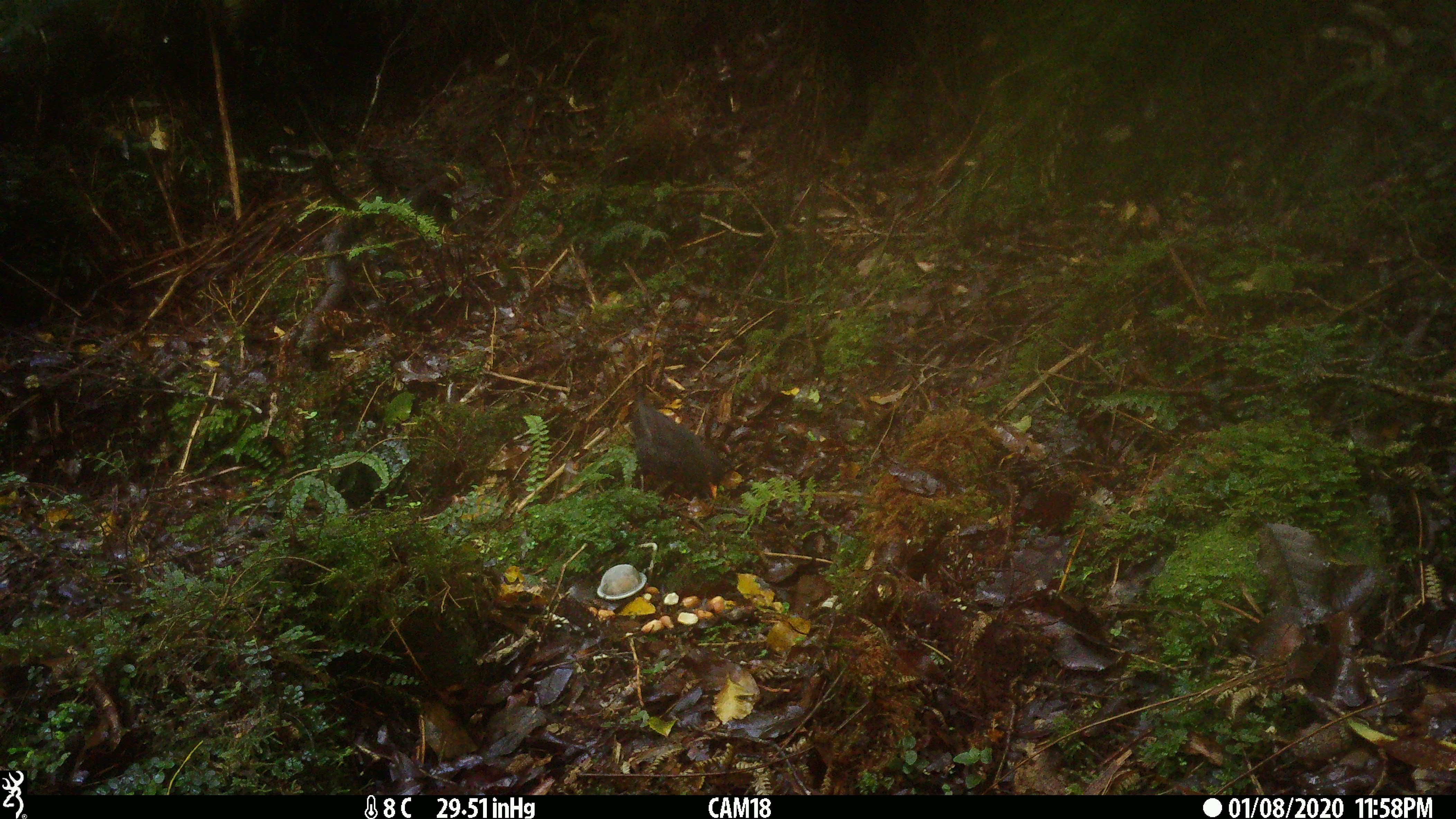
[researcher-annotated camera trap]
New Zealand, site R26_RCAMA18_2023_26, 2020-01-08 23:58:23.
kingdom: Animalia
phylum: Chordata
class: Aves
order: Passeriformes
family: Turdidae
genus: Turdus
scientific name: Turdus merula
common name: eurasian blackbird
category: blackbird